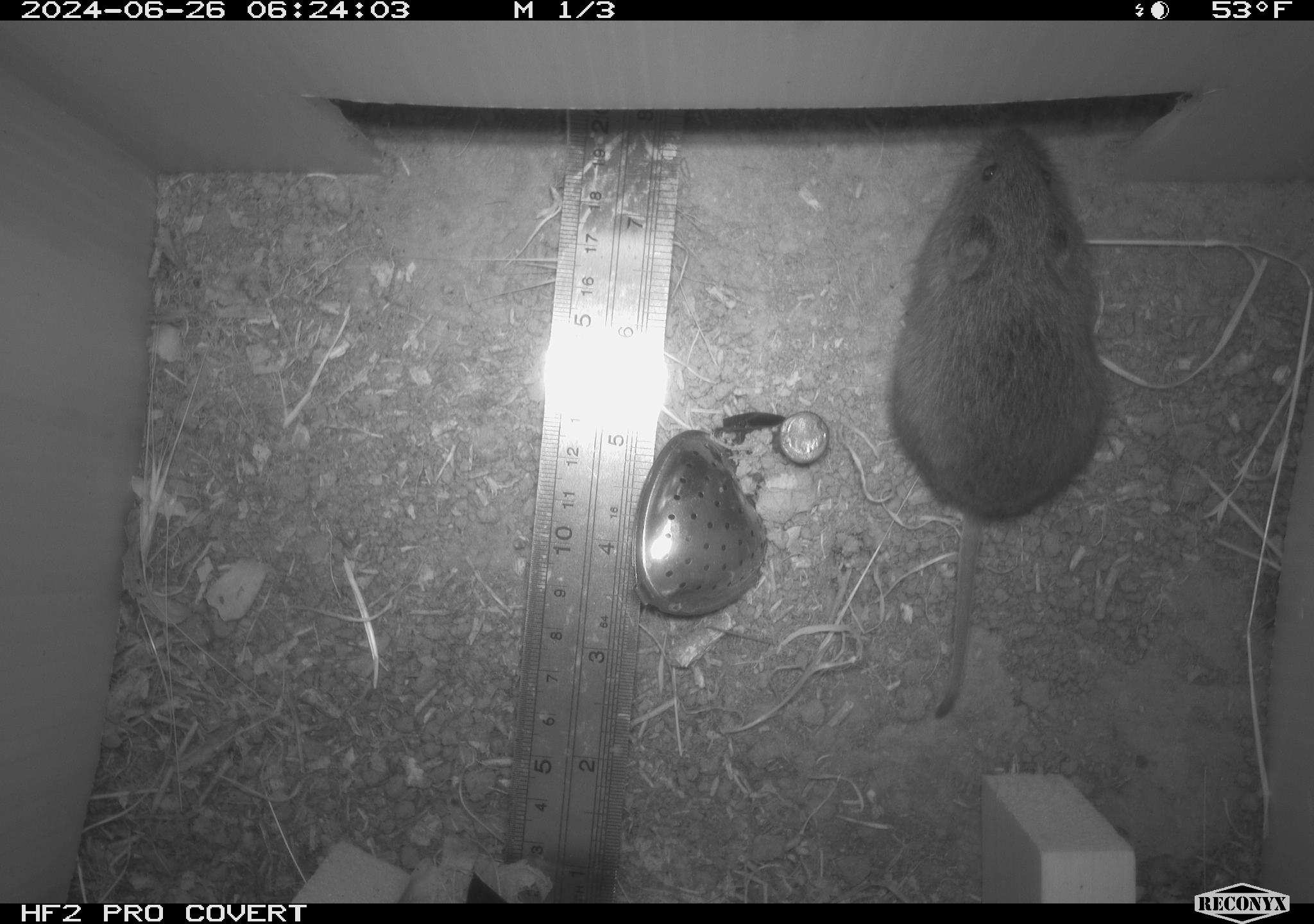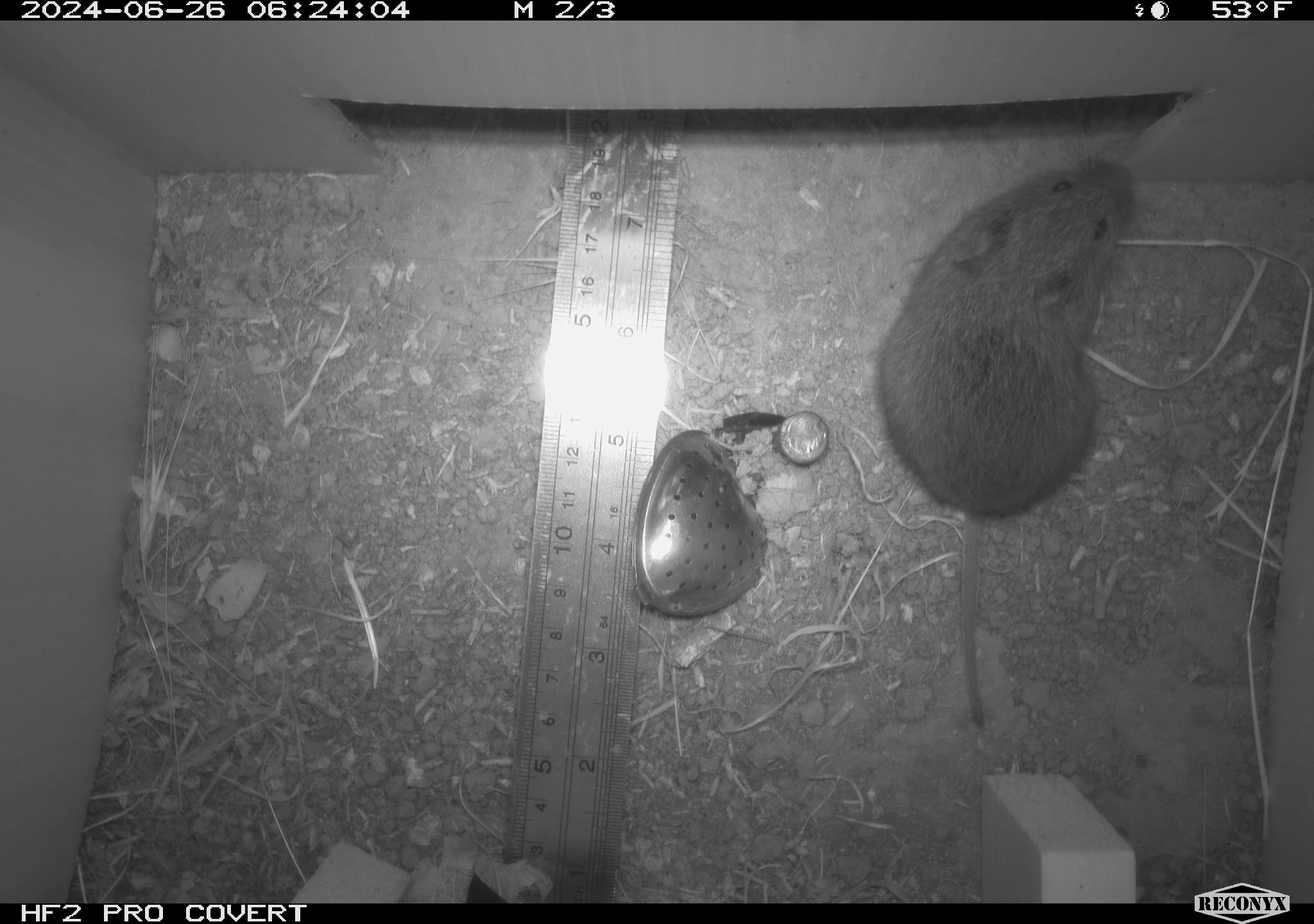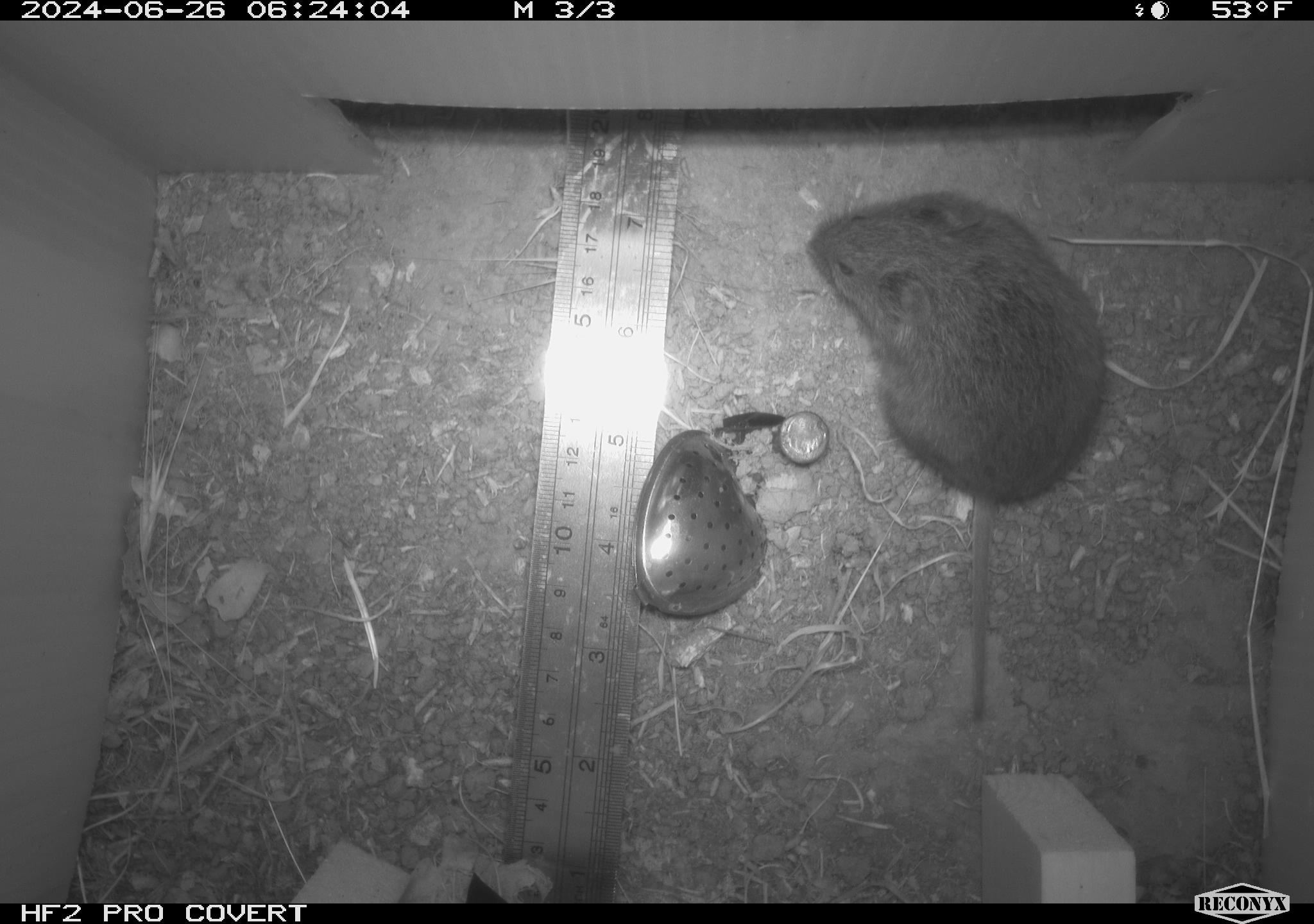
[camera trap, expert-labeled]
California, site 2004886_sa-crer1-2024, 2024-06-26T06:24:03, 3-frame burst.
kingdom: Animalia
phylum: Chordata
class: Mammalia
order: Rodentia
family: Cricetidae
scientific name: Arvicolinae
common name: voles, lemmings, and muskrats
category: arvicolinae subfamily